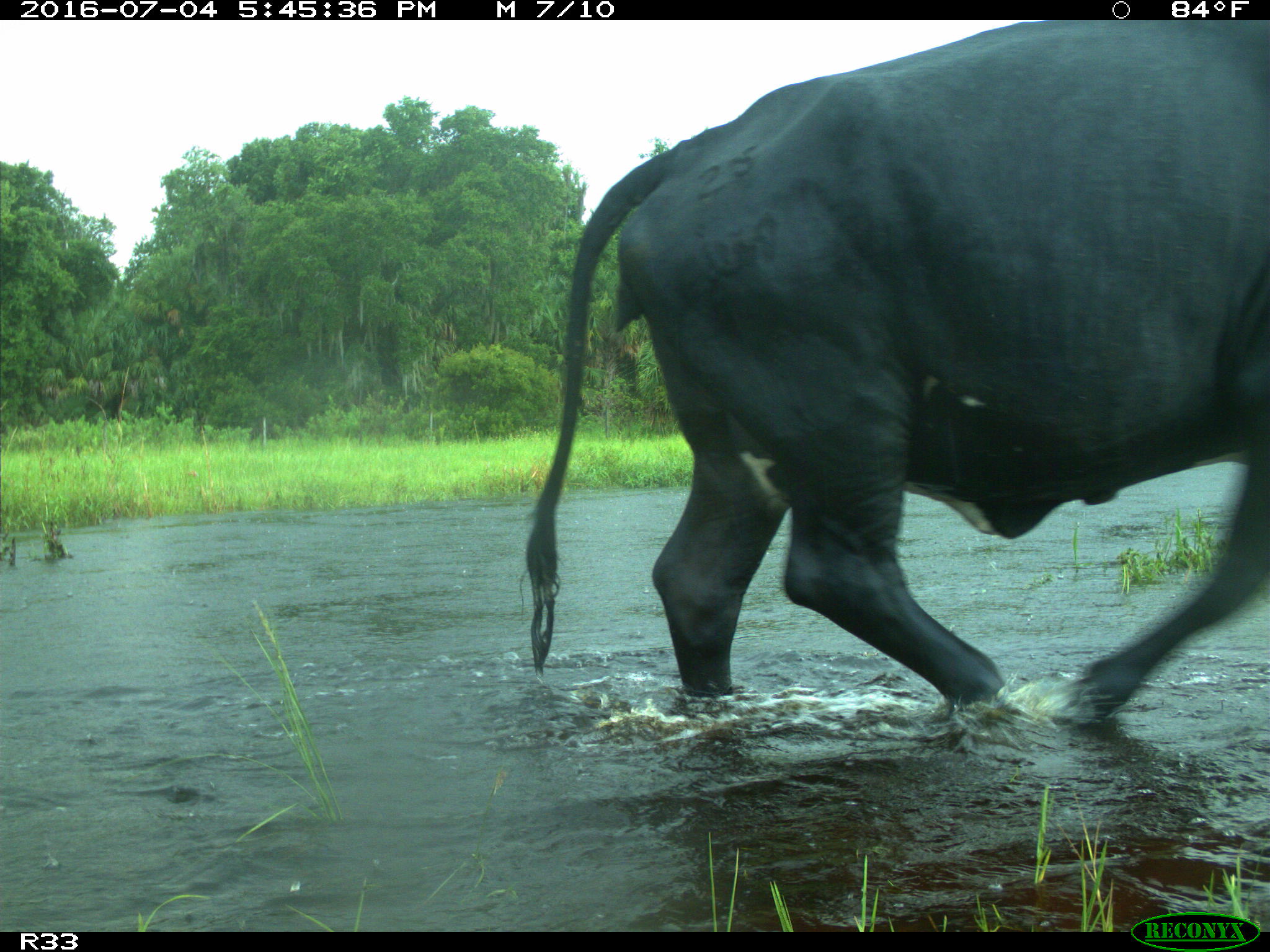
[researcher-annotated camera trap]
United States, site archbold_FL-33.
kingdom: Animalia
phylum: Chordata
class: Mammalia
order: Artiodactyla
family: Bovidae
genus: Bos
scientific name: Bos taurus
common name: domestic cow